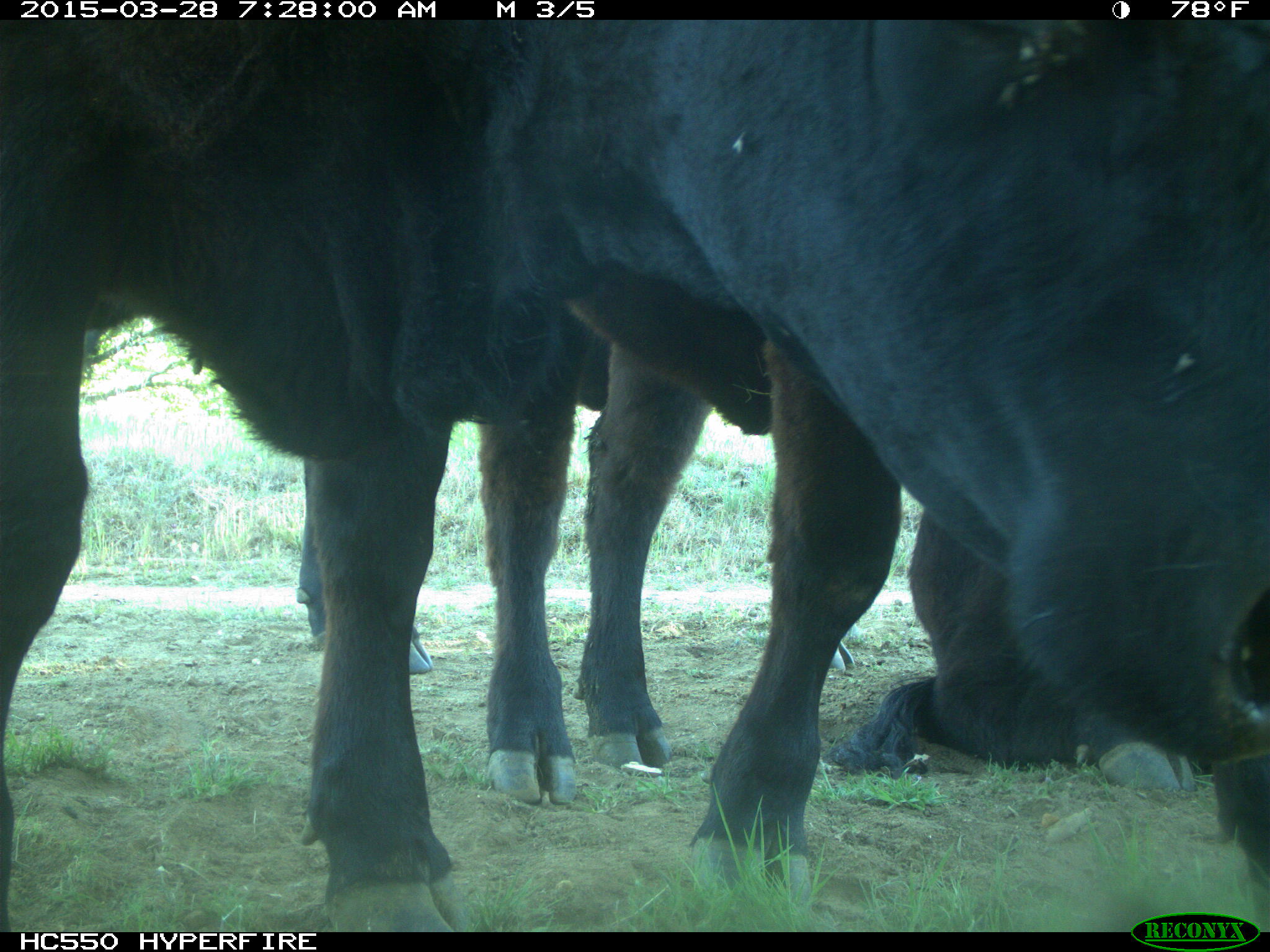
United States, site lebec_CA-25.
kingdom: Animalia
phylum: Chordata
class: Mammalia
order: Artiodactyla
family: Bovidae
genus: Bos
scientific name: Bos taurus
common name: domestic cow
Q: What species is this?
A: Bos taurus (domestic cow).